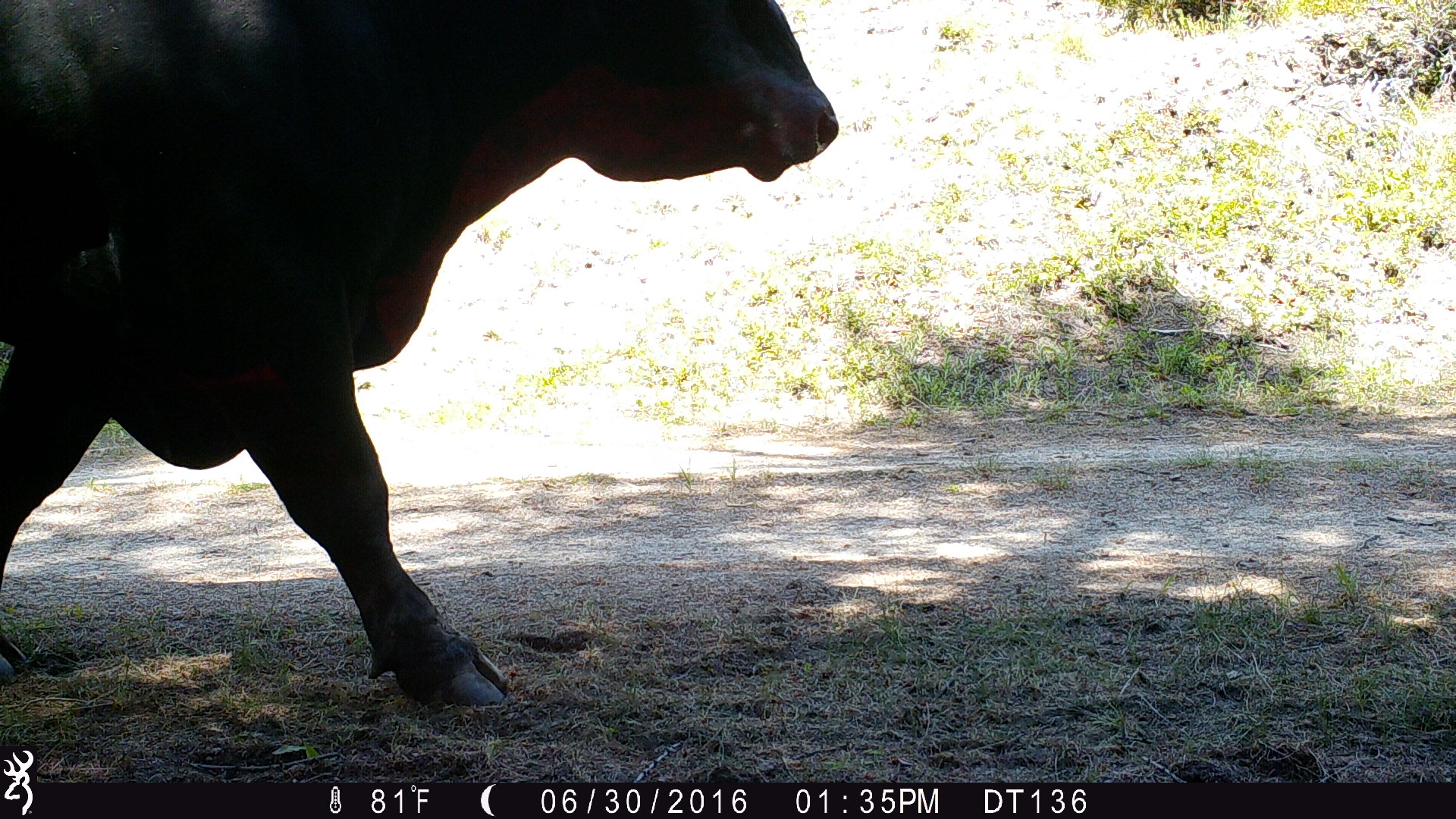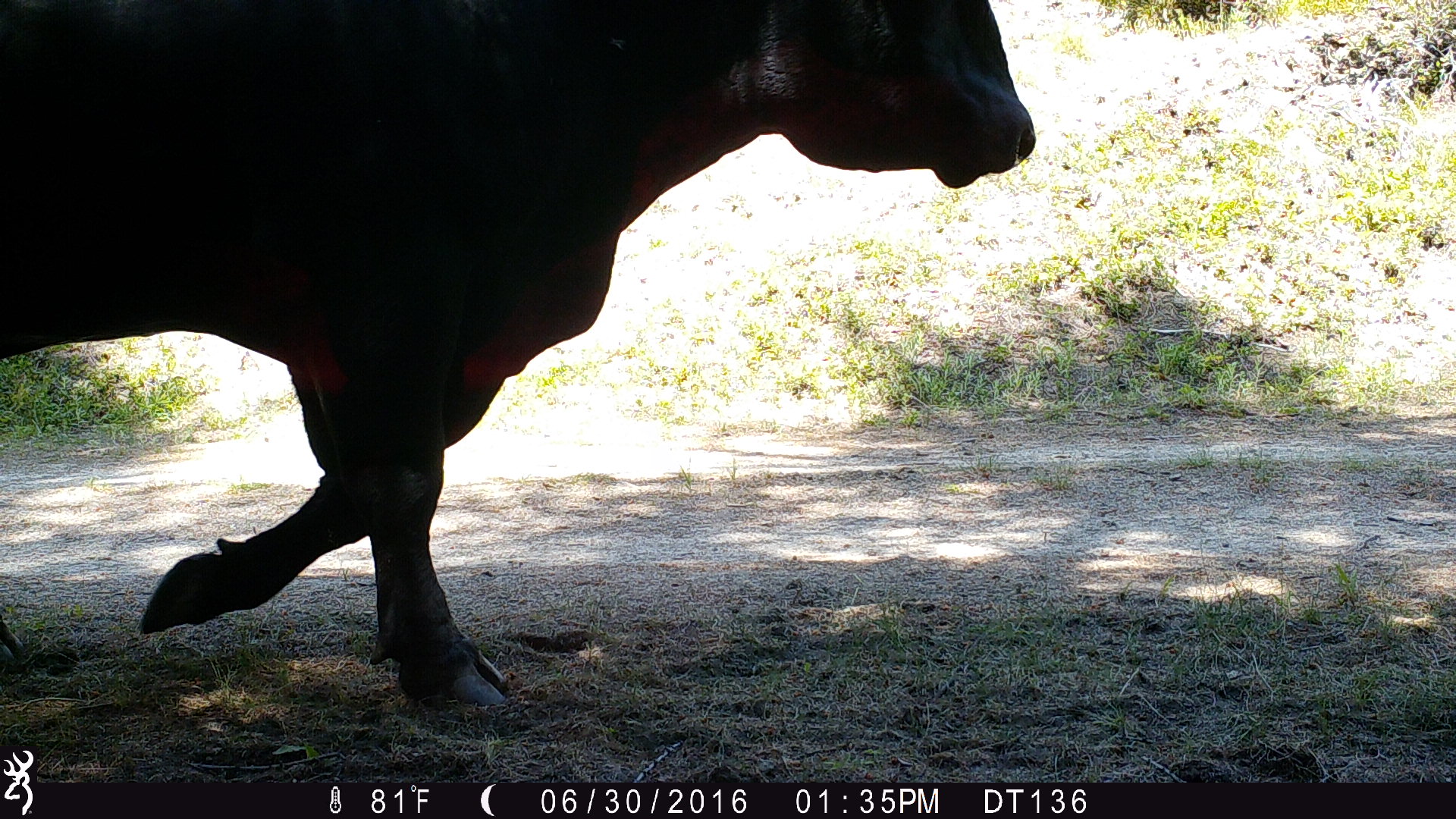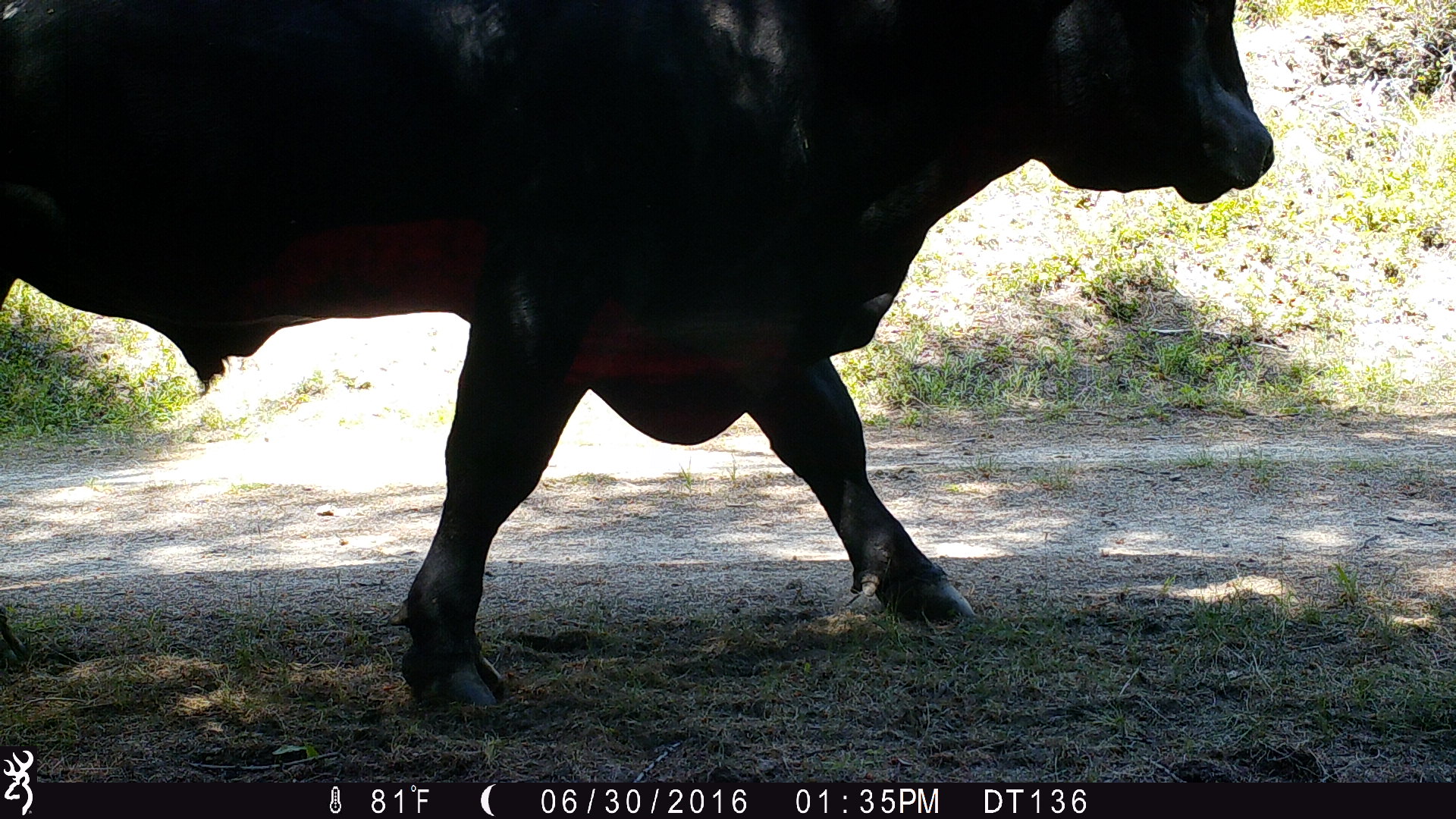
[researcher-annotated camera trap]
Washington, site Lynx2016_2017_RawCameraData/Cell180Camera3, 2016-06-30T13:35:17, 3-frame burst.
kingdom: Animalia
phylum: Chordata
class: Mammalia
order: Artiodactyla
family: Bovidae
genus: Bos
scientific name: Bos taurus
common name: domestic cattle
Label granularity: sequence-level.